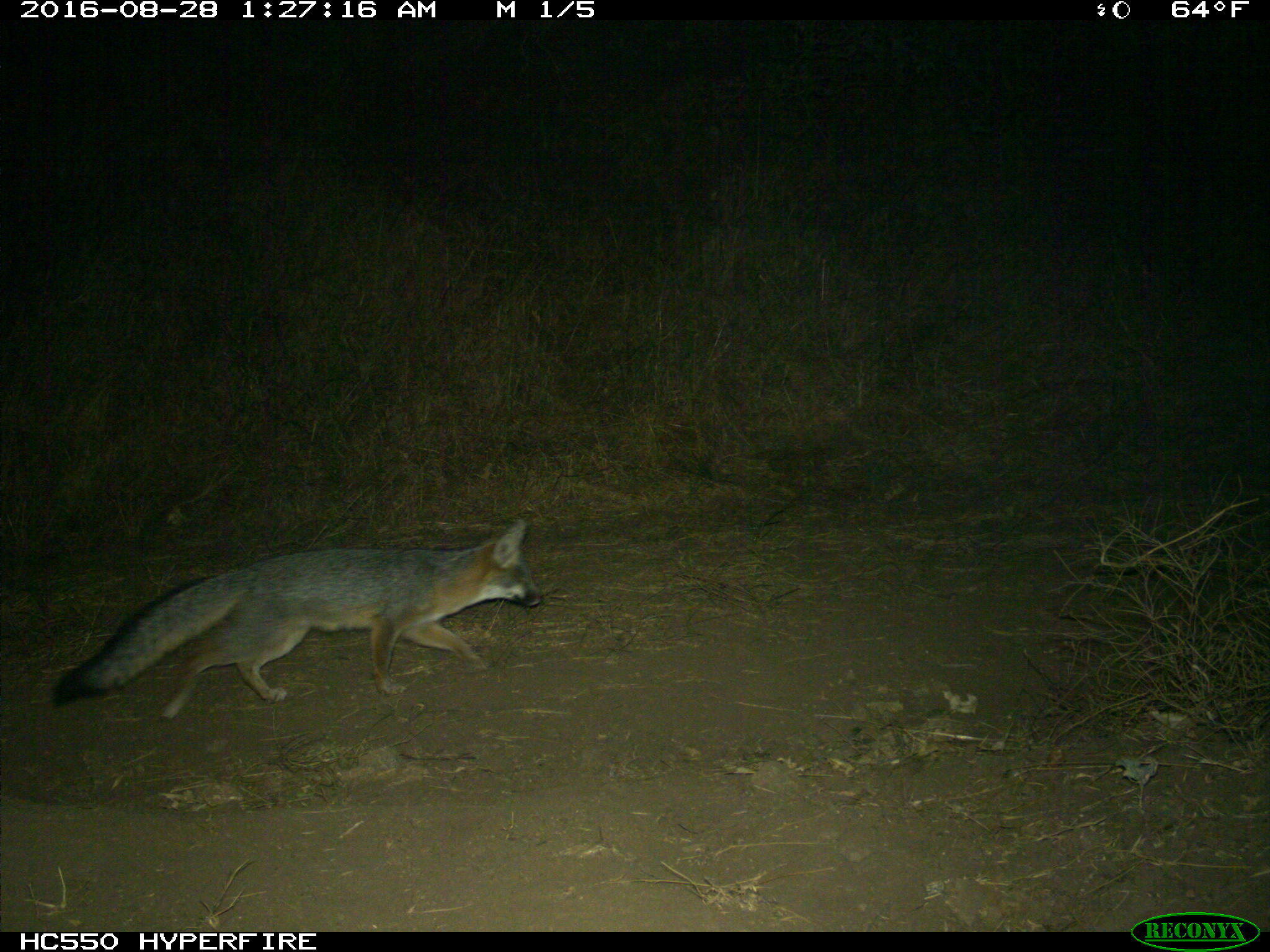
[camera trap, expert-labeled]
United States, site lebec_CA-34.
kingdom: Animalia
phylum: Chordata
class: Mammalia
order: Carnivora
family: Canidae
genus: Urocyon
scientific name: Urocyon cinereoargenteus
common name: gray fox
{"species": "Urocyon cinereoargenteus (gray fox)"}